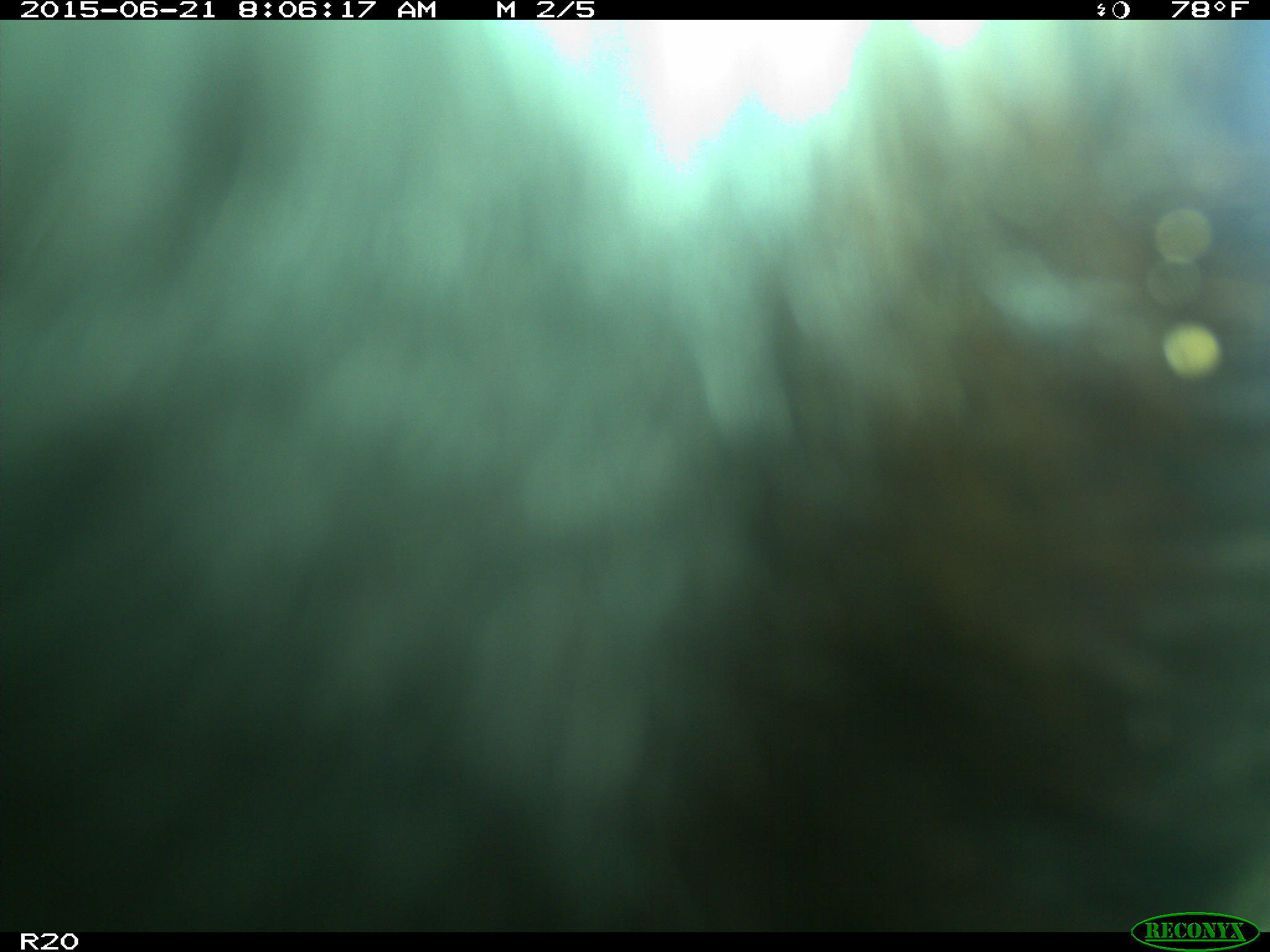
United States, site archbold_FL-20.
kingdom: Animalia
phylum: Chordata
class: Mammalia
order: Artiodactyla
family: Bovidae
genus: Bos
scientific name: Bos taurus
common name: domestic cow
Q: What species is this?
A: Bos taurus (domestic cow).